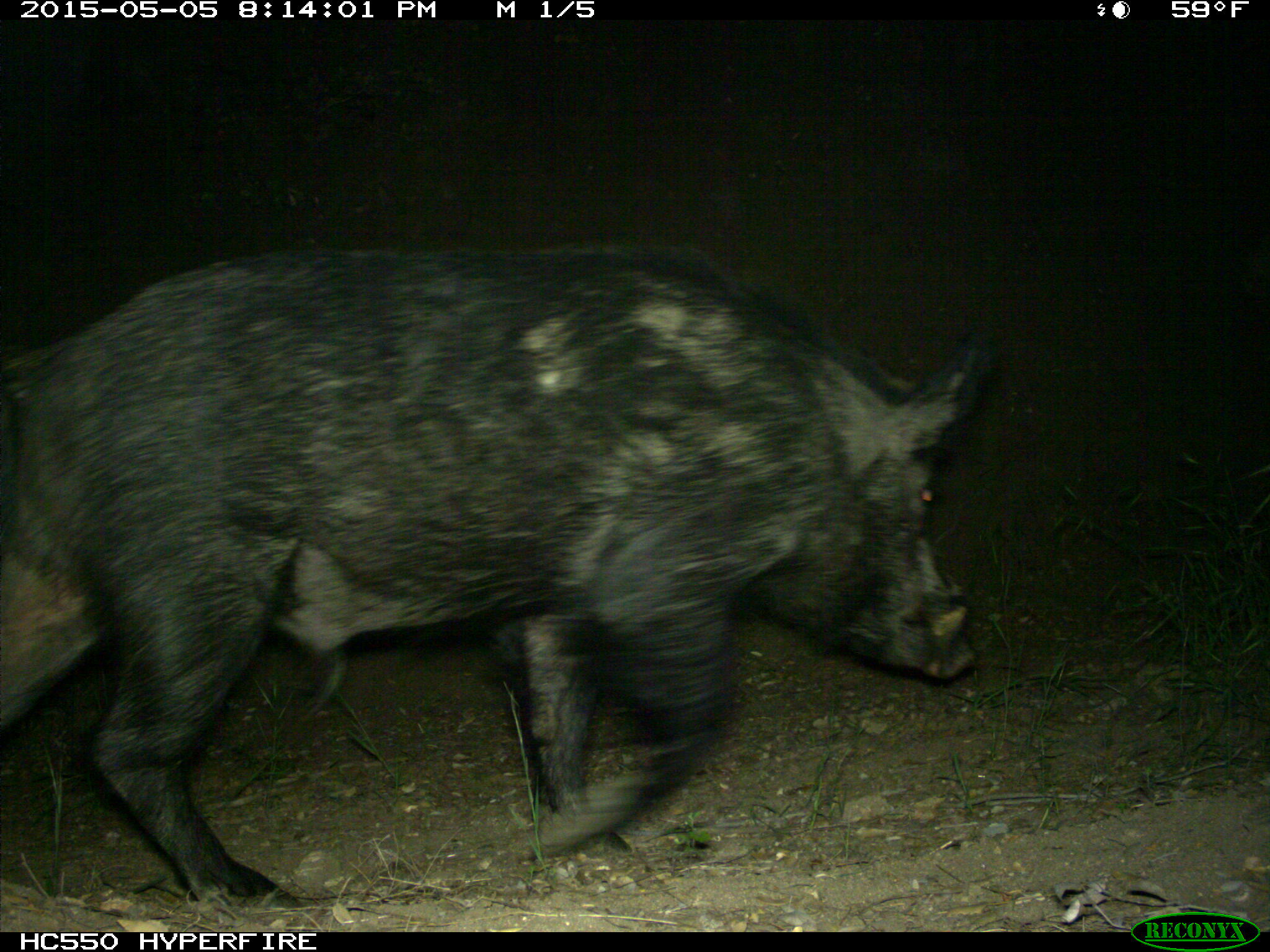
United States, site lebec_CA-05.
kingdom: Animalia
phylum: Chordata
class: Mammalia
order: Artiodactyla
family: Suidae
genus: Sus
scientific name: Sus scrofa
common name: wild boar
Sus scrofa (wild boar).